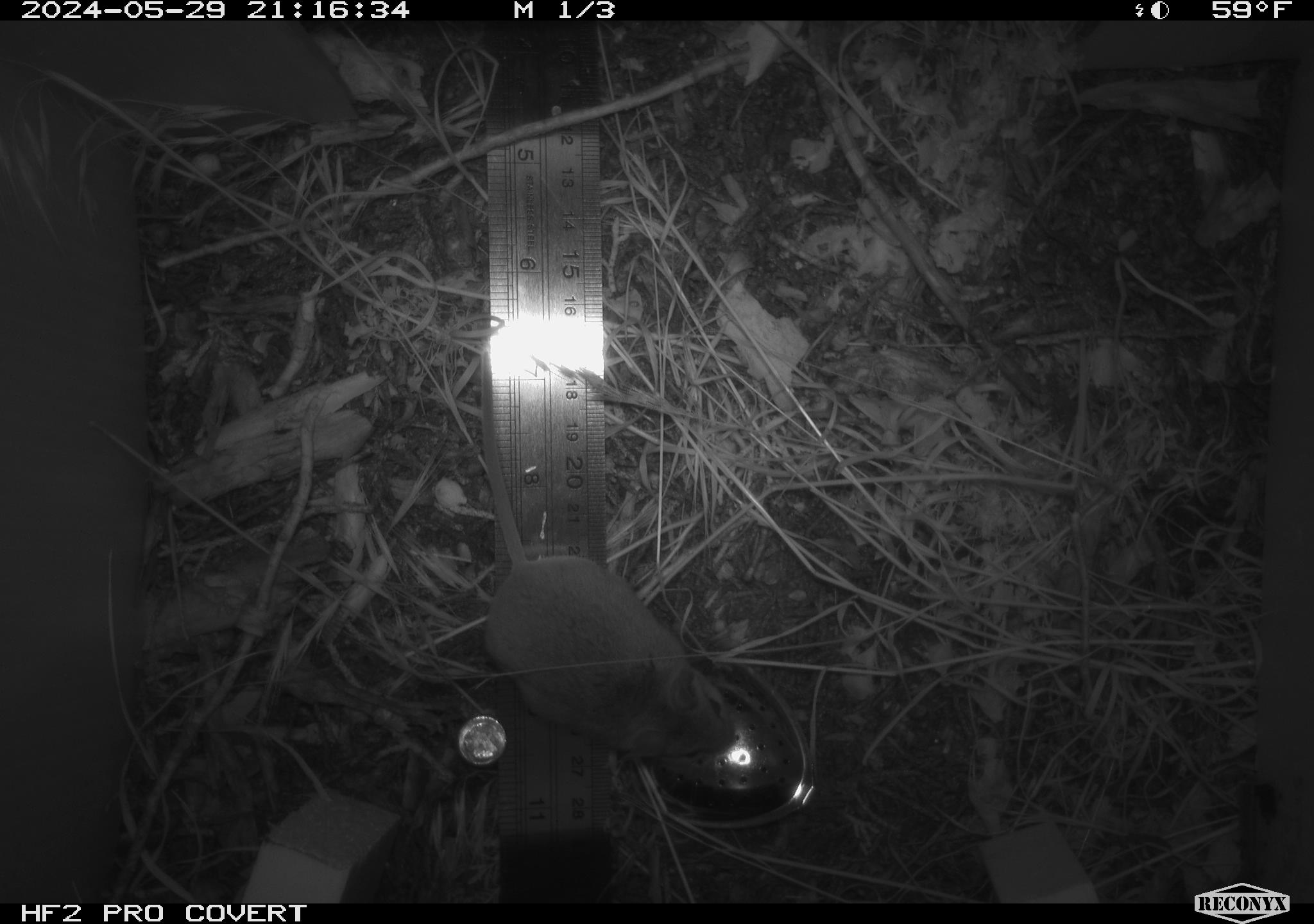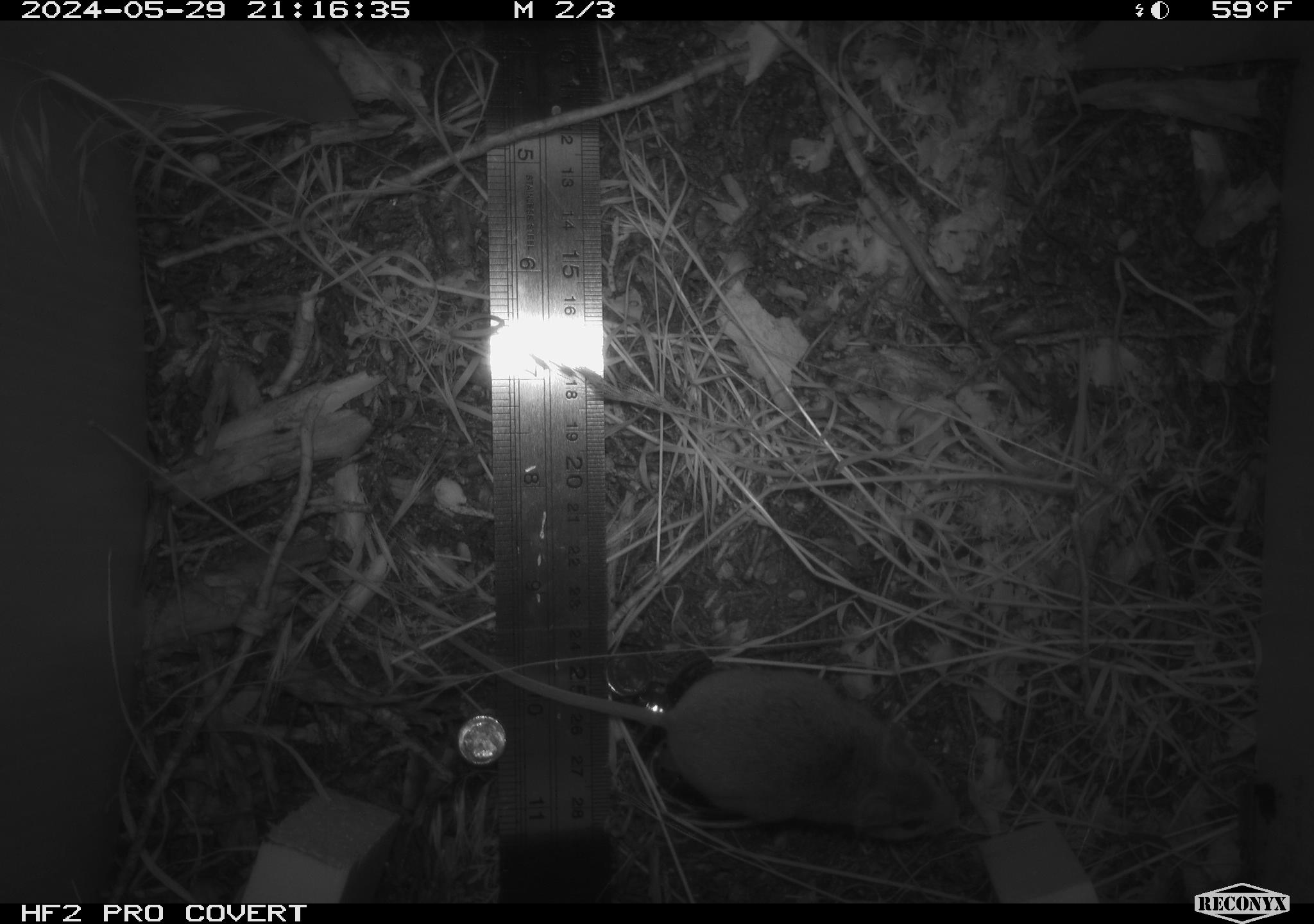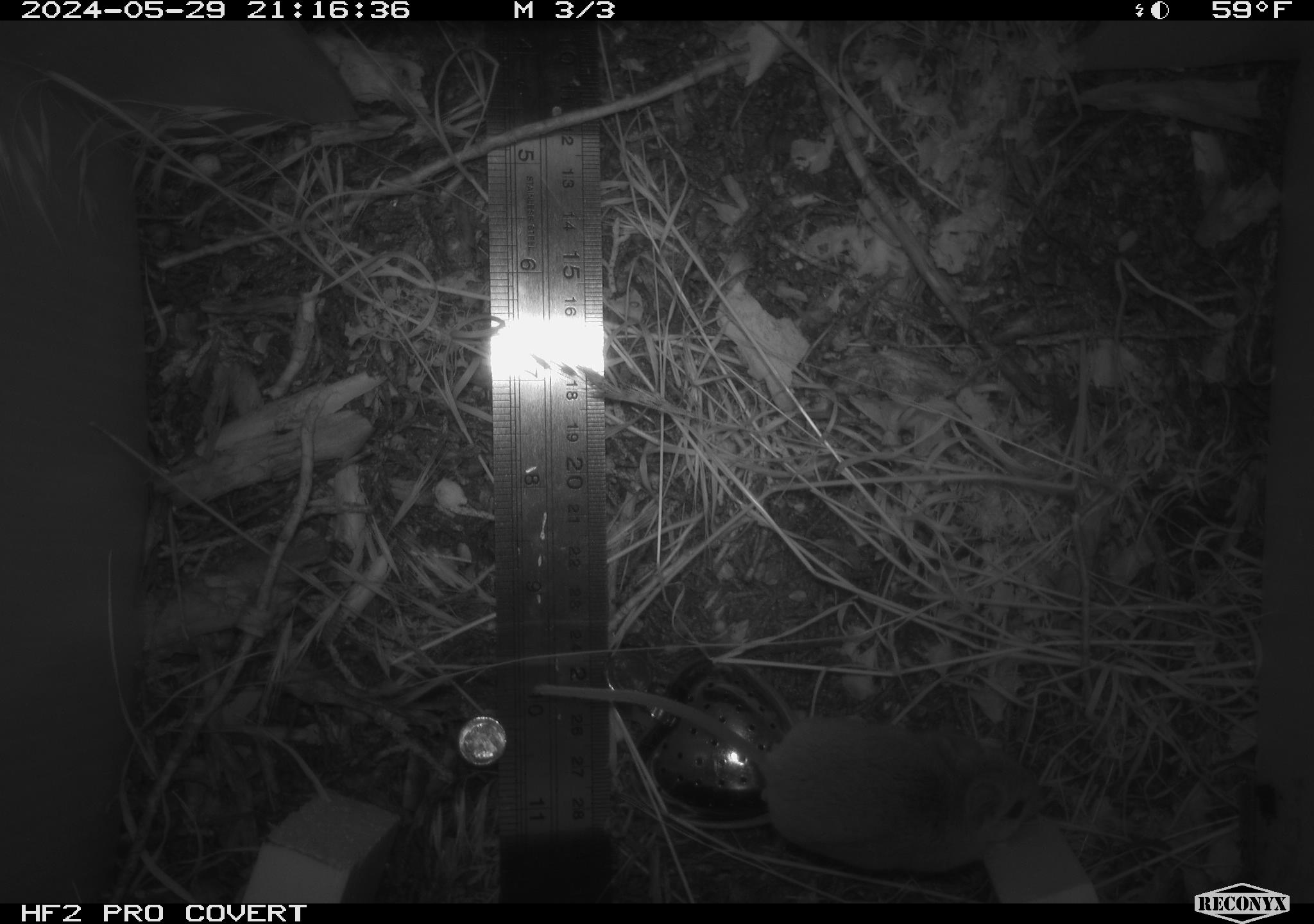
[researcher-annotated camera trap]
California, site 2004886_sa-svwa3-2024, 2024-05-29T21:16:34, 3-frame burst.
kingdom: Animalia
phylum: Chordata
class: Mammalia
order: Rodentia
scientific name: Rodentia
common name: mouse species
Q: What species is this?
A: Mouse species (Rodentia).